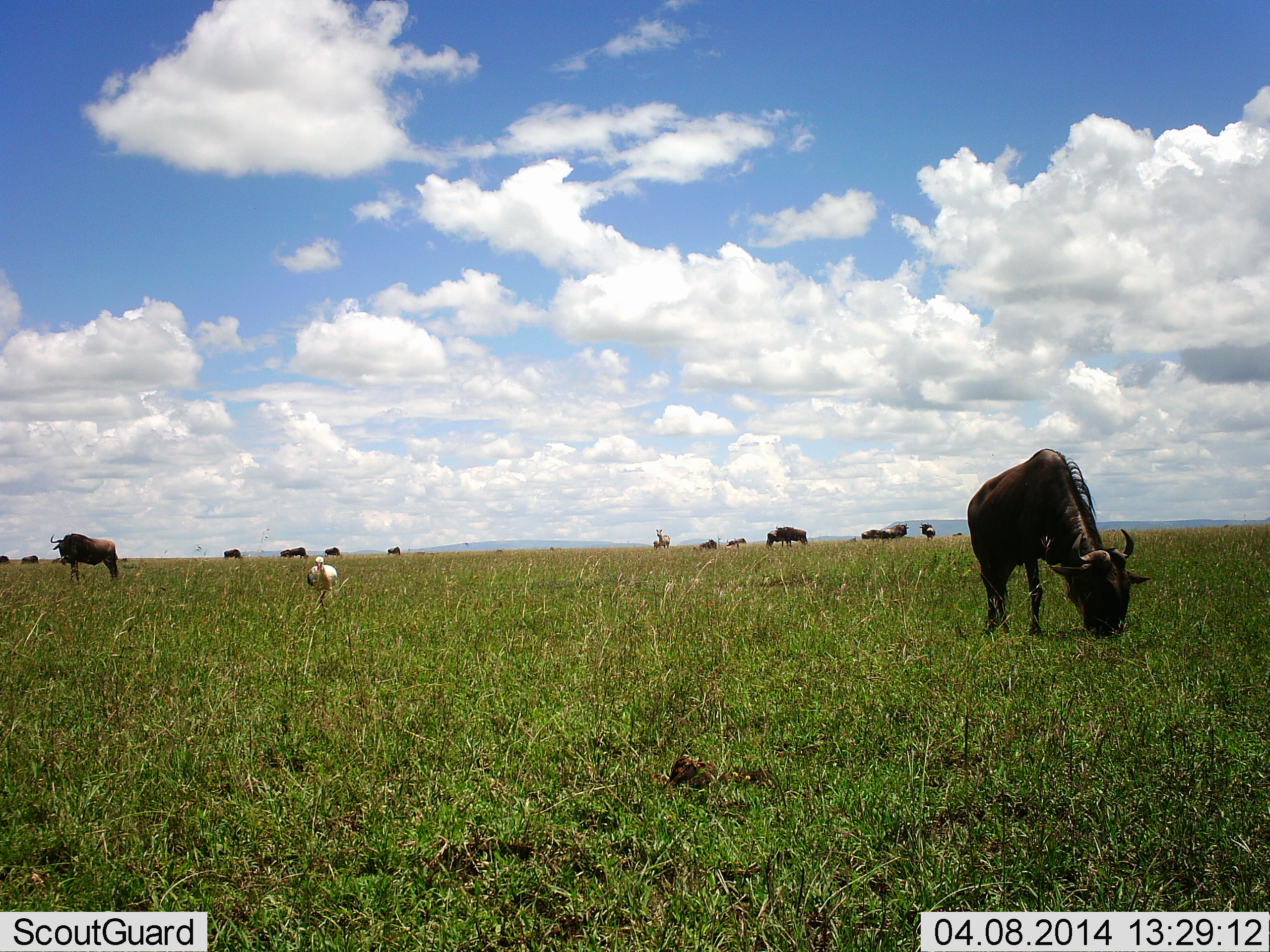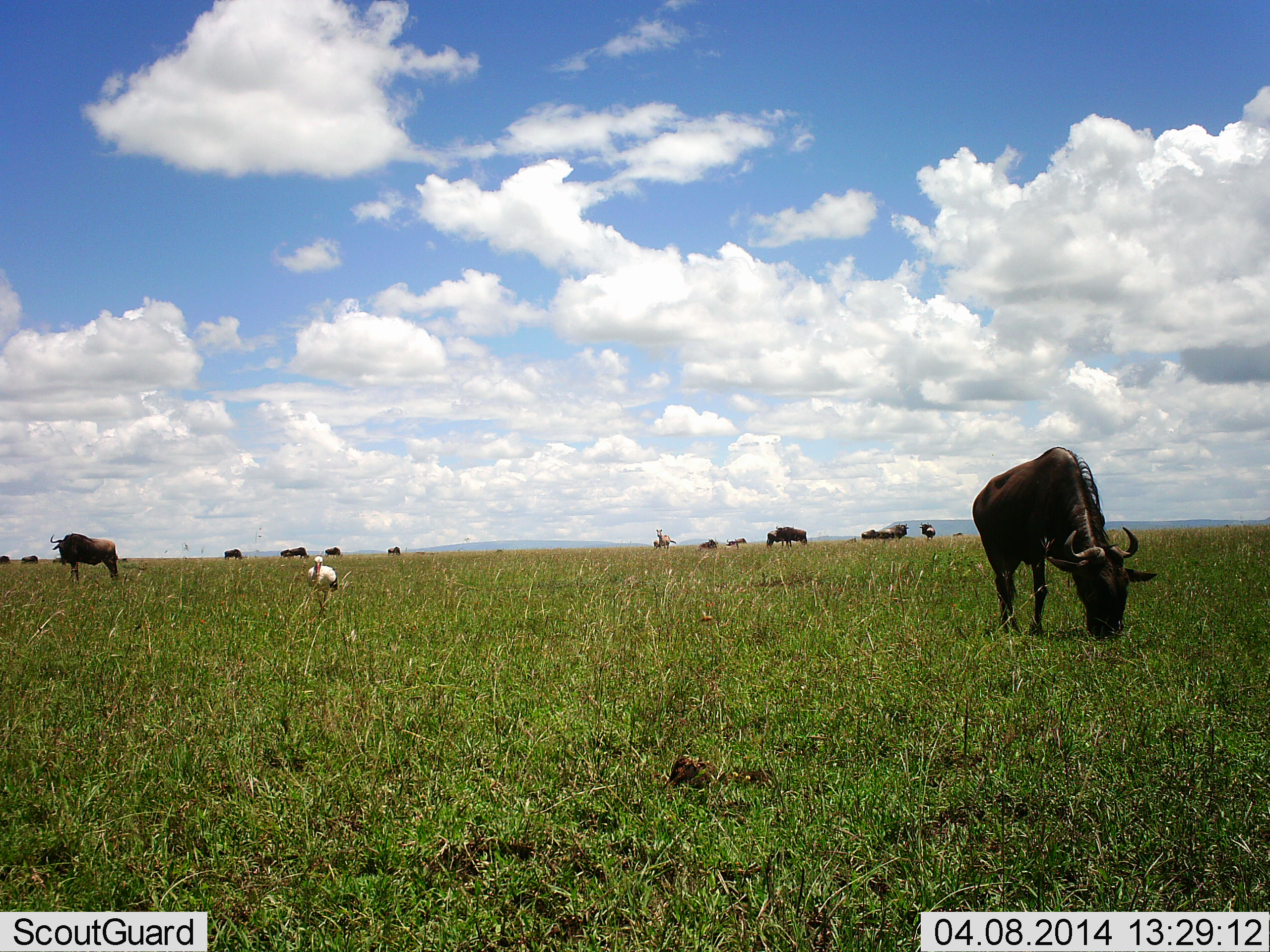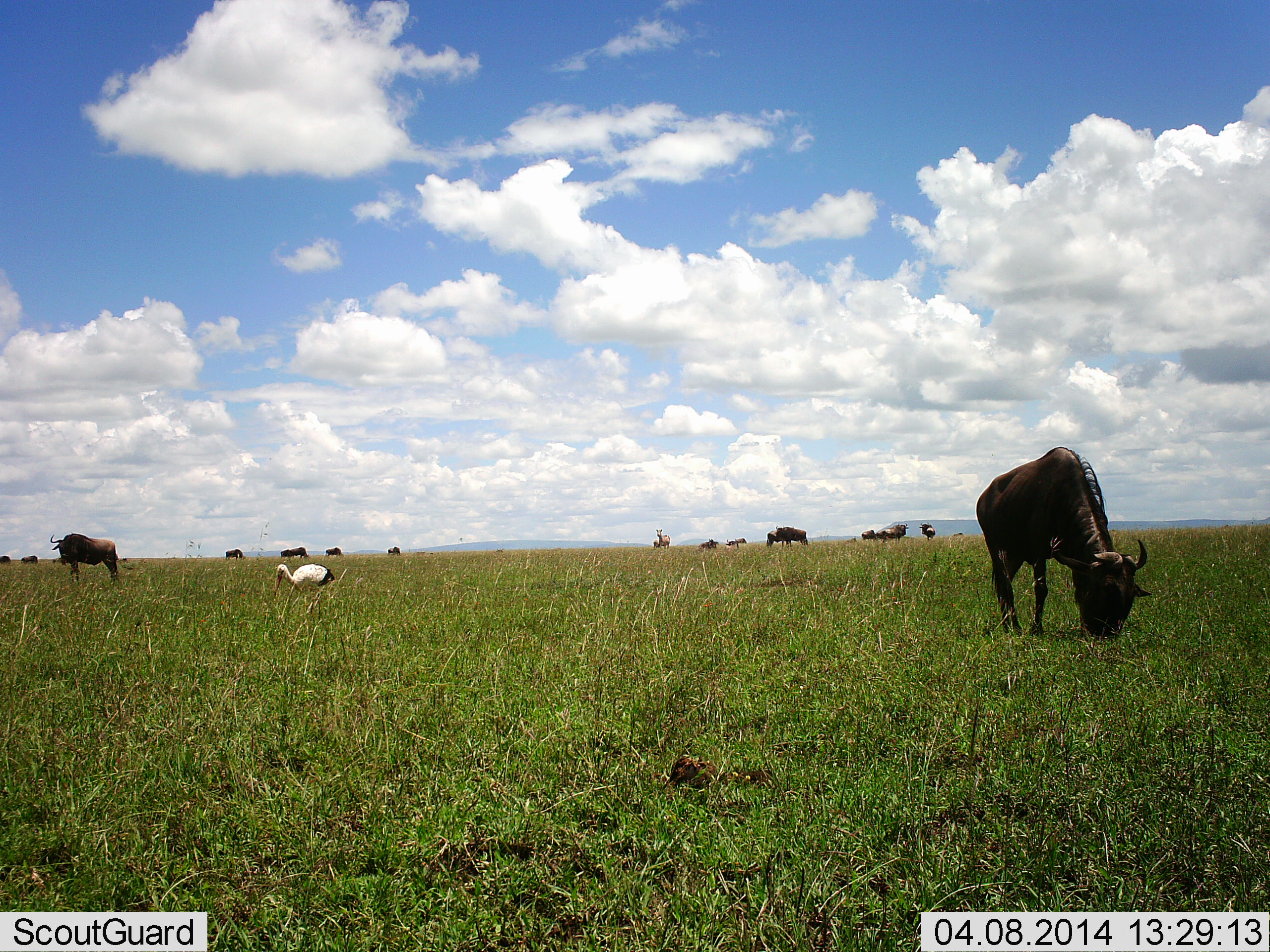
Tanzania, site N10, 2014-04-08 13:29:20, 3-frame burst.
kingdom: Animalia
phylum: Chordata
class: Aves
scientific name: Aves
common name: bird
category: otherbird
Otherbird (bird) (Aves), count 1. Behavior (volunteer vote fractions): standing 40%, resting 0%, moving 60%, interacting 0%. Young present (vote fraction): 0%. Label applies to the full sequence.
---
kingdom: Animalia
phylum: Chordata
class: Mammalia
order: Artiodactyla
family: Bovidae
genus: Connochaetes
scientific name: Connochaetes taurinus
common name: blue wildebeest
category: wildebeest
Wildebeest (blue wildebeest) (Connochaetes taurinus), count 11-50. Behavior (volunteer vote fractions): standing 73%, resting 0%, moving 13%, interacting 7%. Young present (vote fraction): 0%. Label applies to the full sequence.